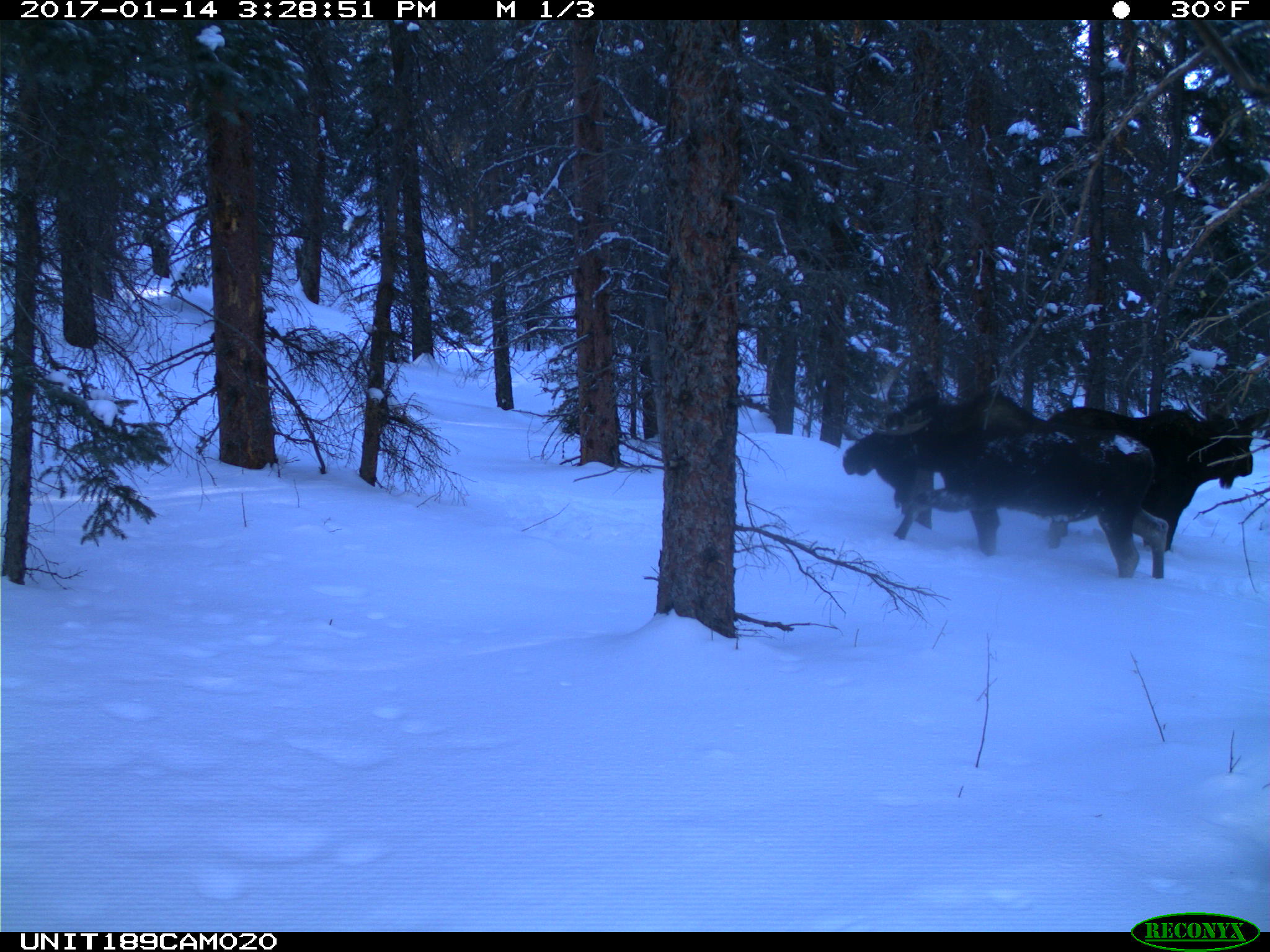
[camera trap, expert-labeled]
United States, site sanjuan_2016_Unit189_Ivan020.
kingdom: Animalia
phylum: Chordata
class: Mammalia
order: Artiodactyla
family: Cervidae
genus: Alces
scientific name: Alces alces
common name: moose